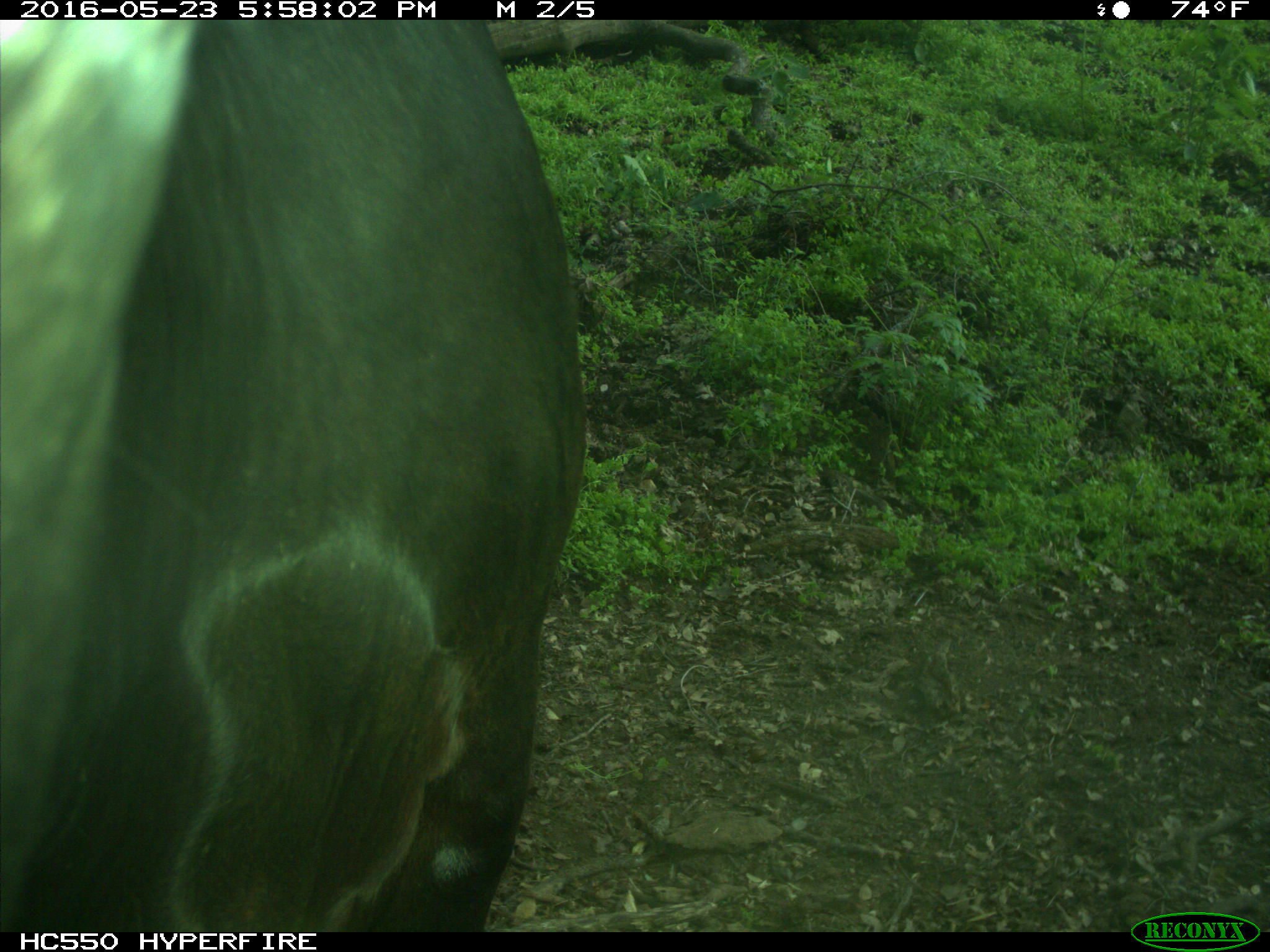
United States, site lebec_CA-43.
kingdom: Animalia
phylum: Chordata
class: Mammalia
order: Artiodactyla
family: Bovidae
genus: Bos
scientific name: Bos taurus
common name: domestic cow